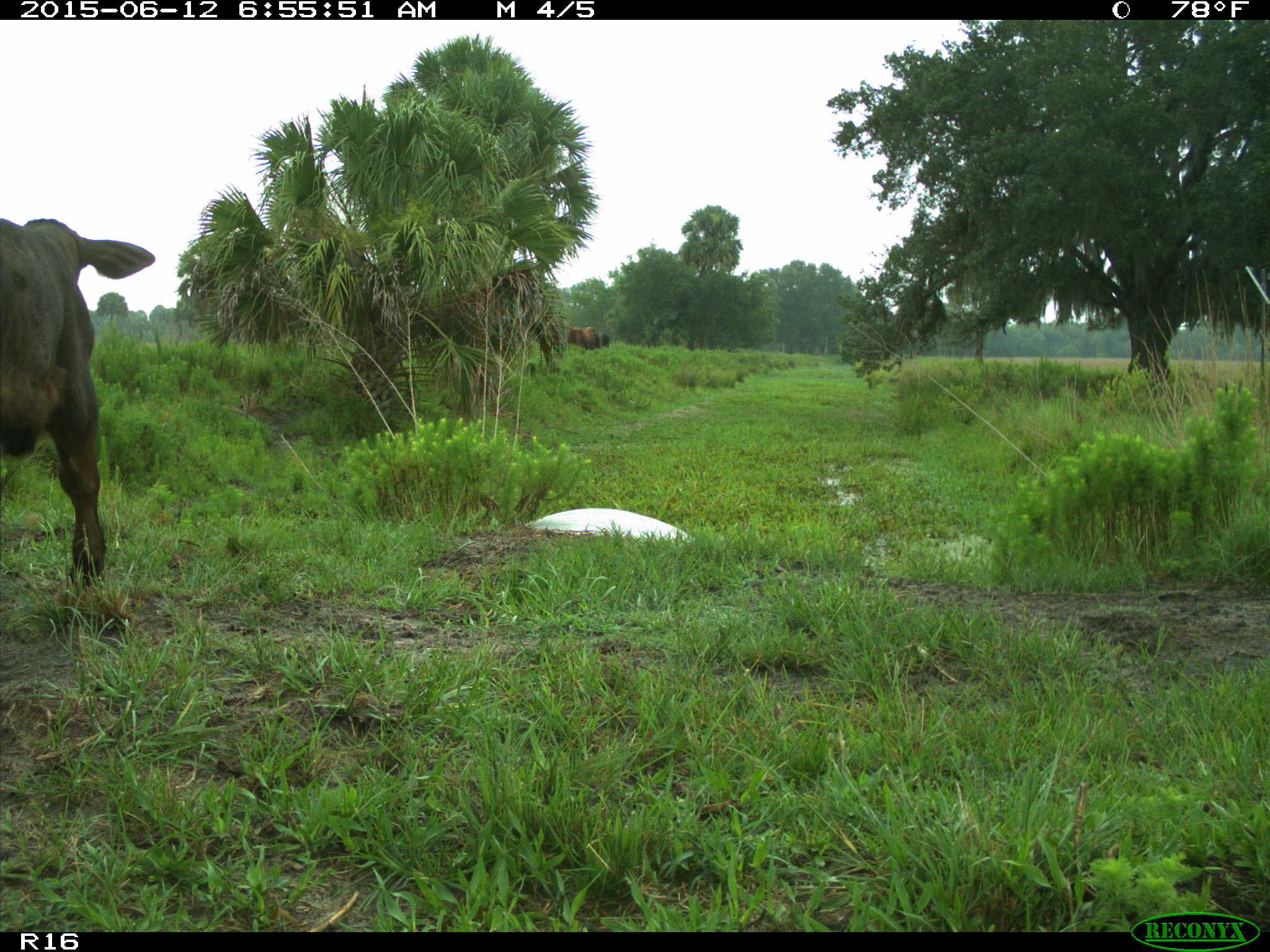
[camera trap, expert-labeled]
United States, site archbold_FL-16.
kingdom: Animalia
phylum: Chordata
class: Mammalia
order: Artiodactyla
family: Bovidae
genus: Bos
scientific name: Bos taurus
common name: domestic cow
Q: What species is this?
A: Bos taurus (domestic cow).